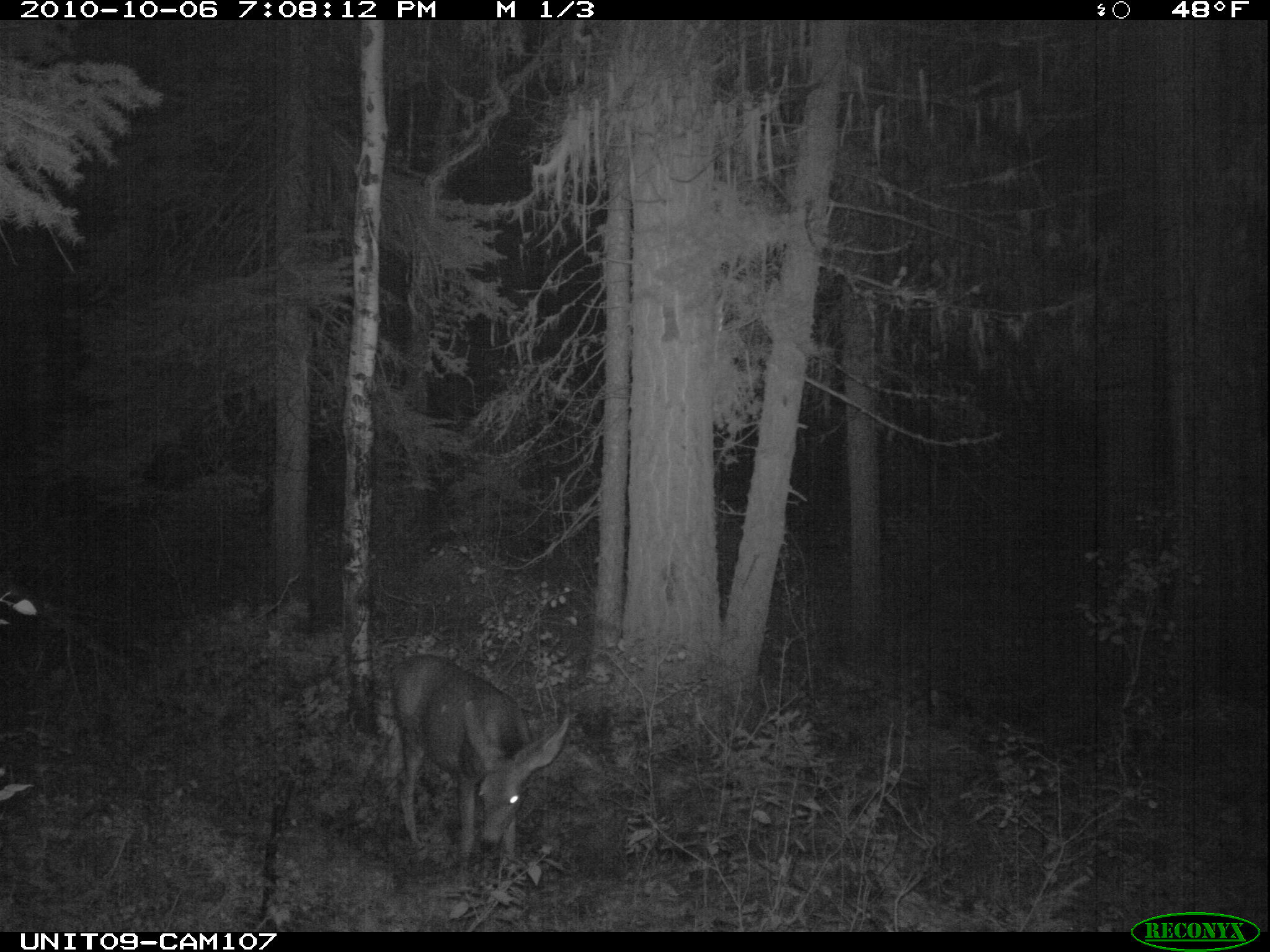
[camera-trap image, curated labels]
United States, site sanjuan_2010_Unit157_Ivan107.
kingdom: Animalia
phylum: Chordata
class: Mammalia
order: Artiodactyla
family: Cervidae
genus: Odocoileus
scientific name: Odocoileus hemionus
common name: mule deer